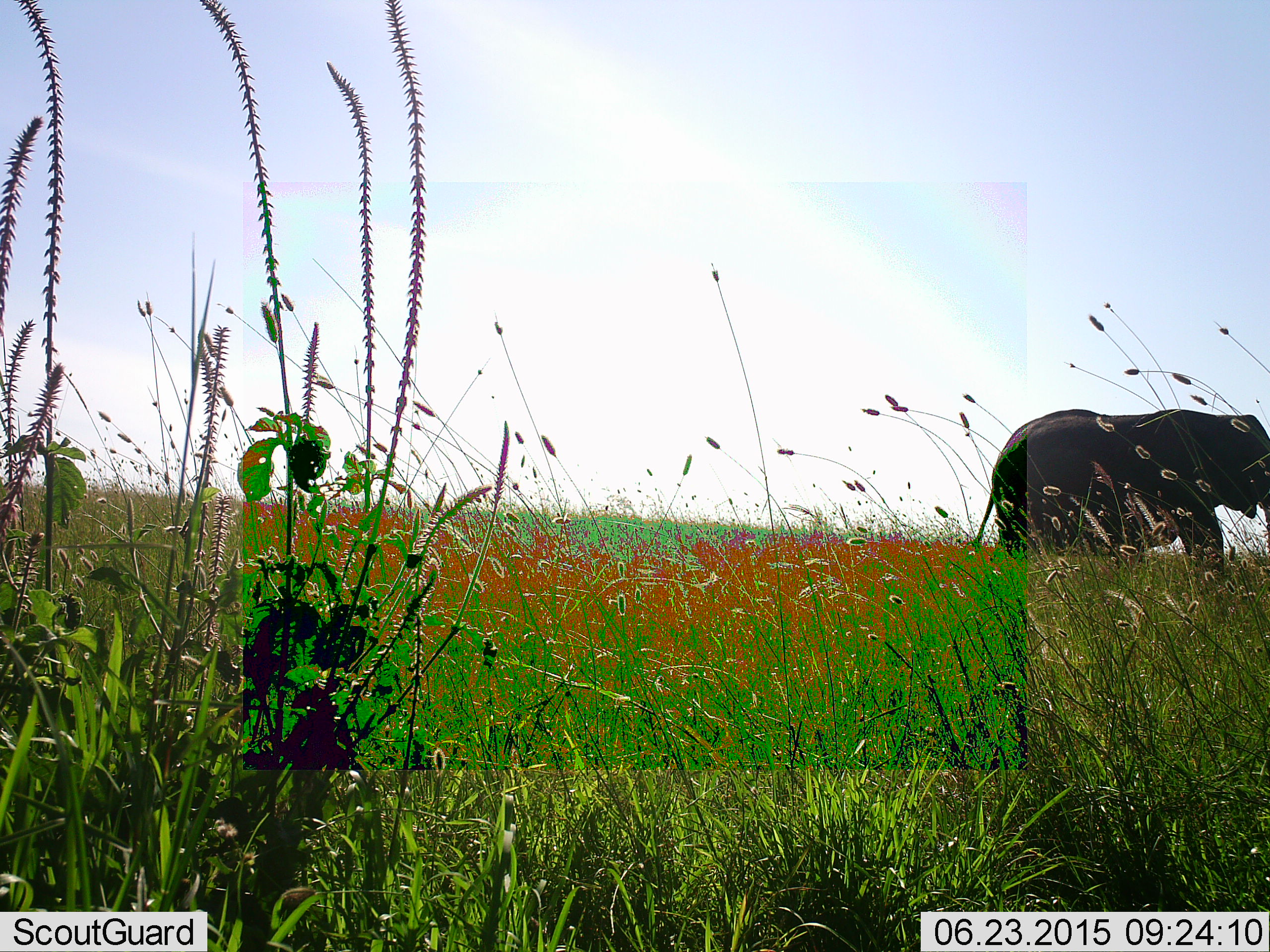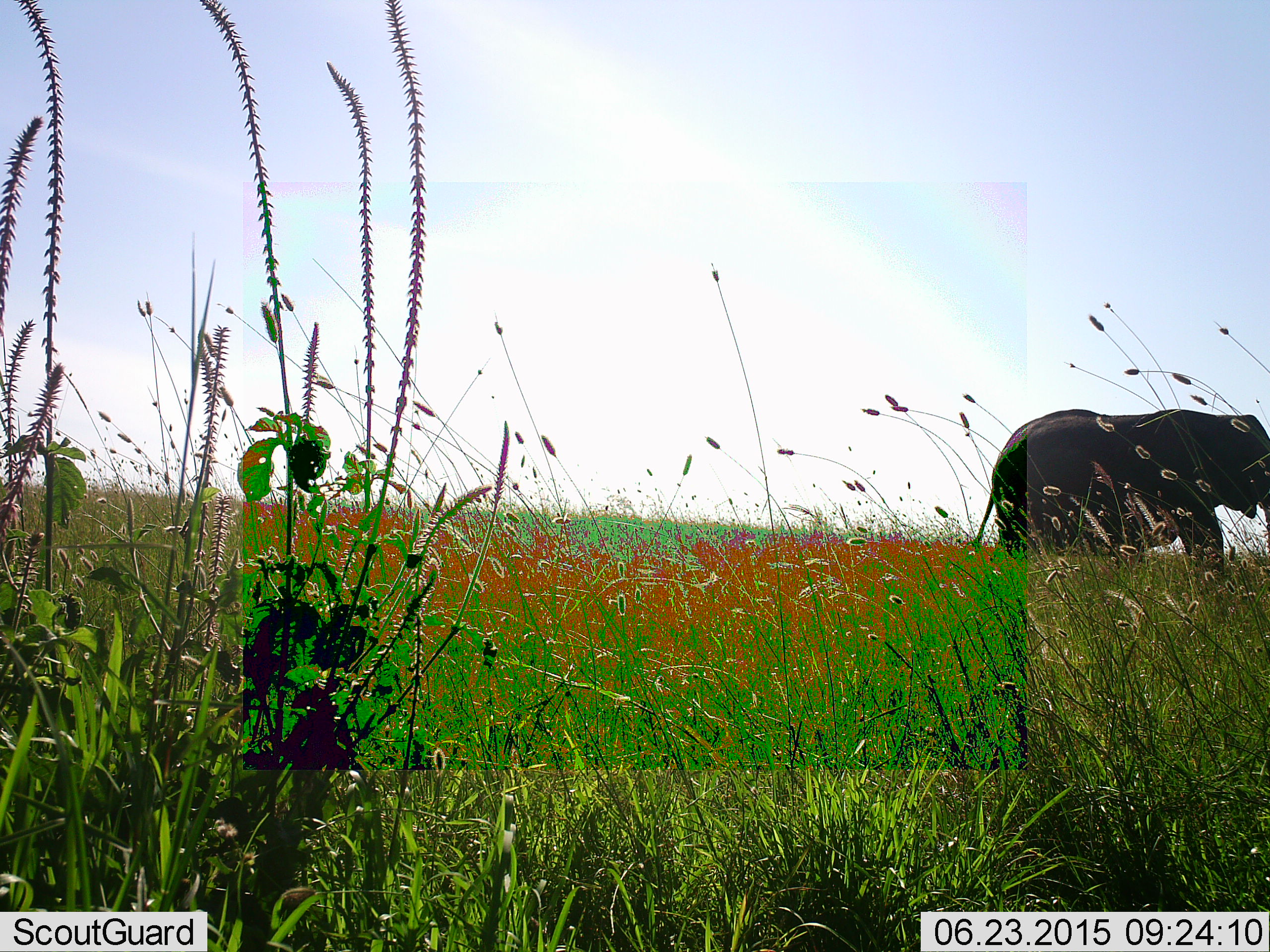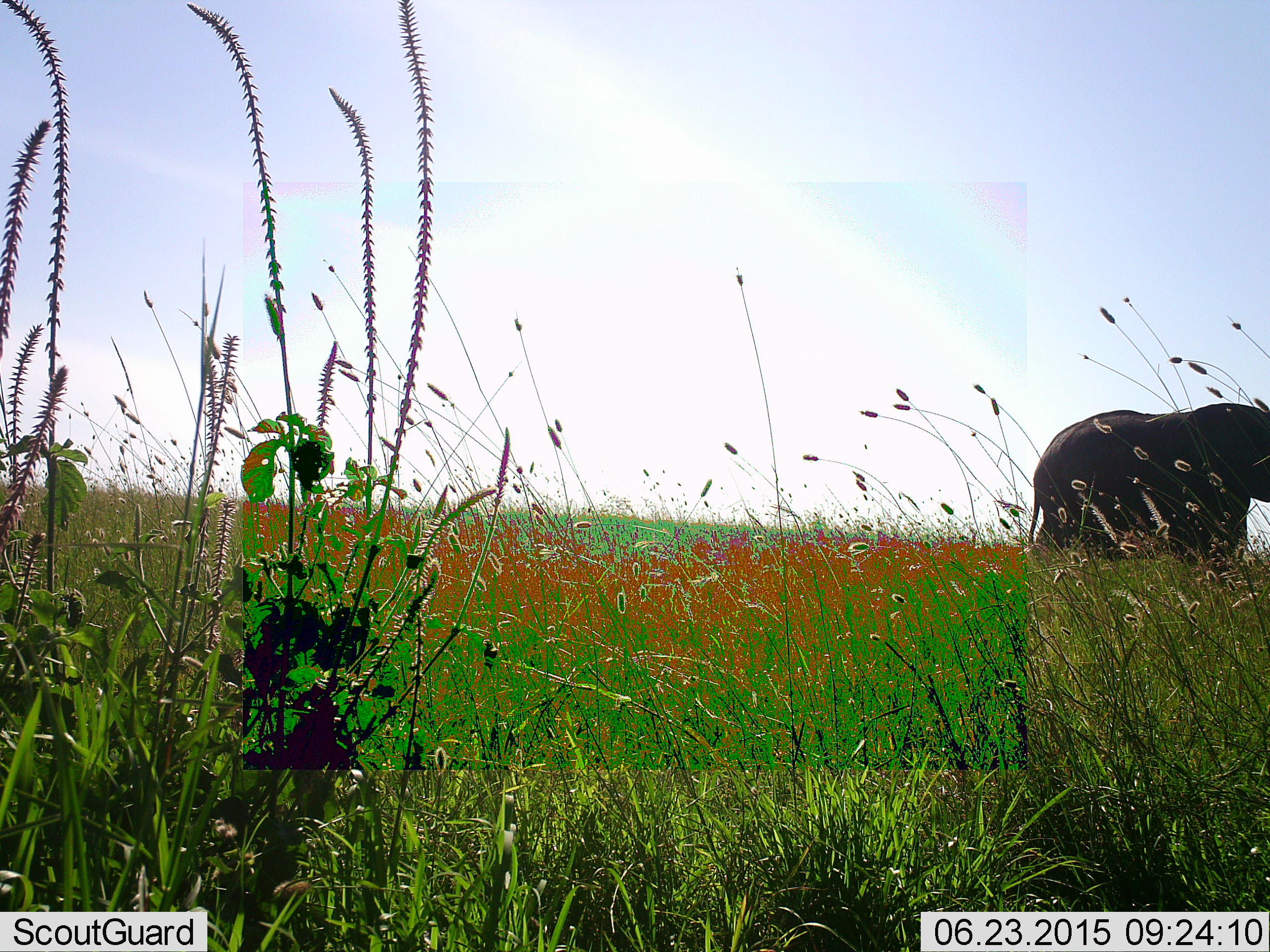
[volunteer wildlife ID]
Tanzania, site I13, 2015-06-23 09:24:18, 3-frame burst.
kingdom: Animalia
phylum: Chordata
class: Mammalia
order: Proboscidea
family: Elephantidae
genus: Loxodonta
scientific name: Loxodonta africana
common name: african bush elephant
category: elephant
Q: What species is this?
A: Elephant (african bush elephant) (Loxodonta africana).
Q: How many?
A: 1.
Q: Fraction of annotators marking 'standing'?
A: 20%.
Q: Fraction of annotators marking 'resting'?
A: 0%.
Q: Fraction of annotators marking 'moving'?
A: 90%.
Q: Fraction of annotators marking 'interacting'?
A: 0%.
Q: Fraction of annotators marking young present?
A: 0%.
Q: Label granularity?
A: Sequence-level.